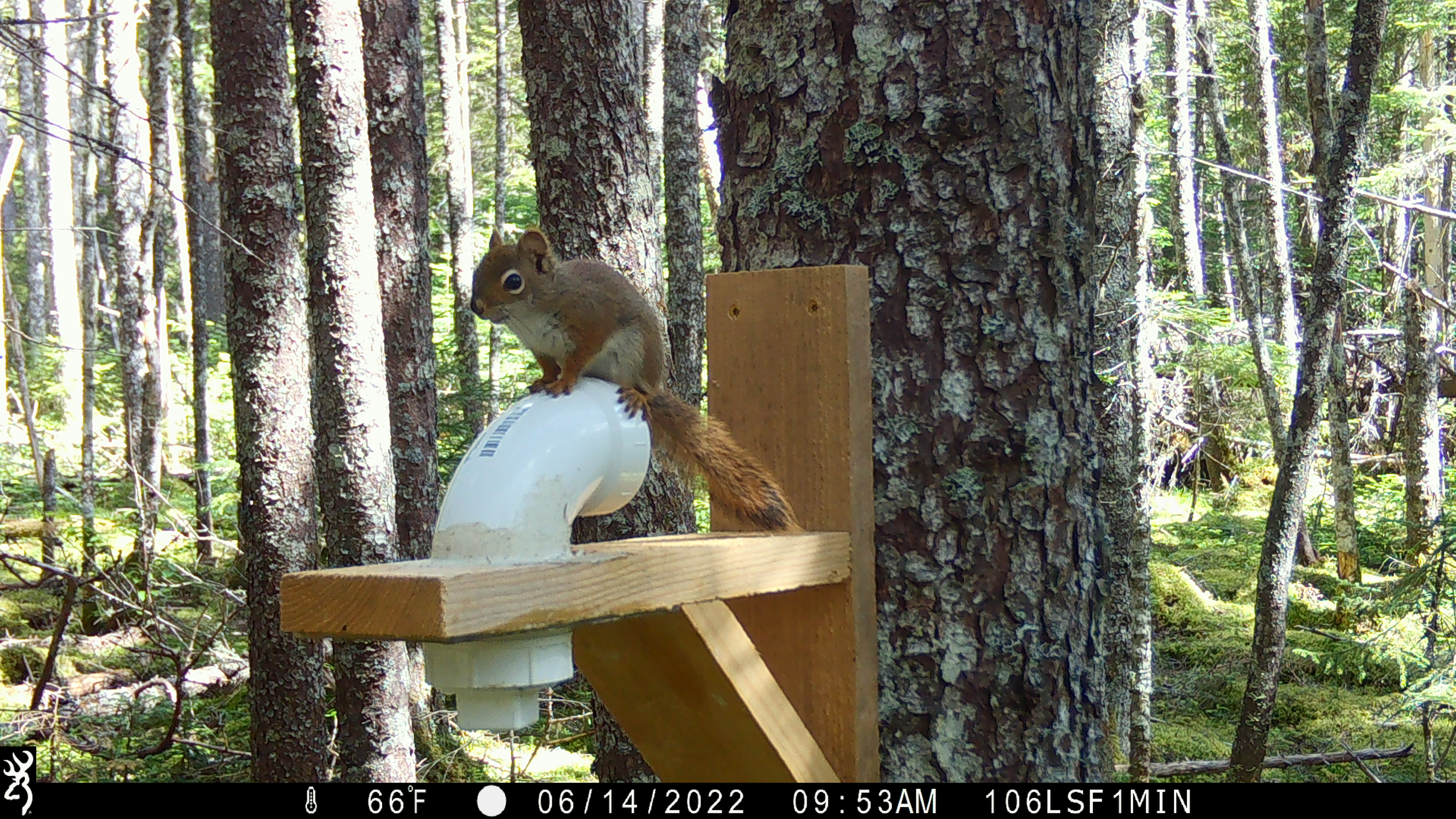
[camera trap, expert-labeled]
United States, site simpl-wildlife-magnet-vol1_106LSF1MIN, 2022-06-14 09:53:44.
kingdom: Animalia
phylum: Chordata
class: Mammalia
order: Rodentia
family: Sciuridae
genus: Tamiasciurus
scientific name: Tamiasciurus hudsonicus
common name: red squirrel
Red squirrel (Tamiasciurus hudsonicus).